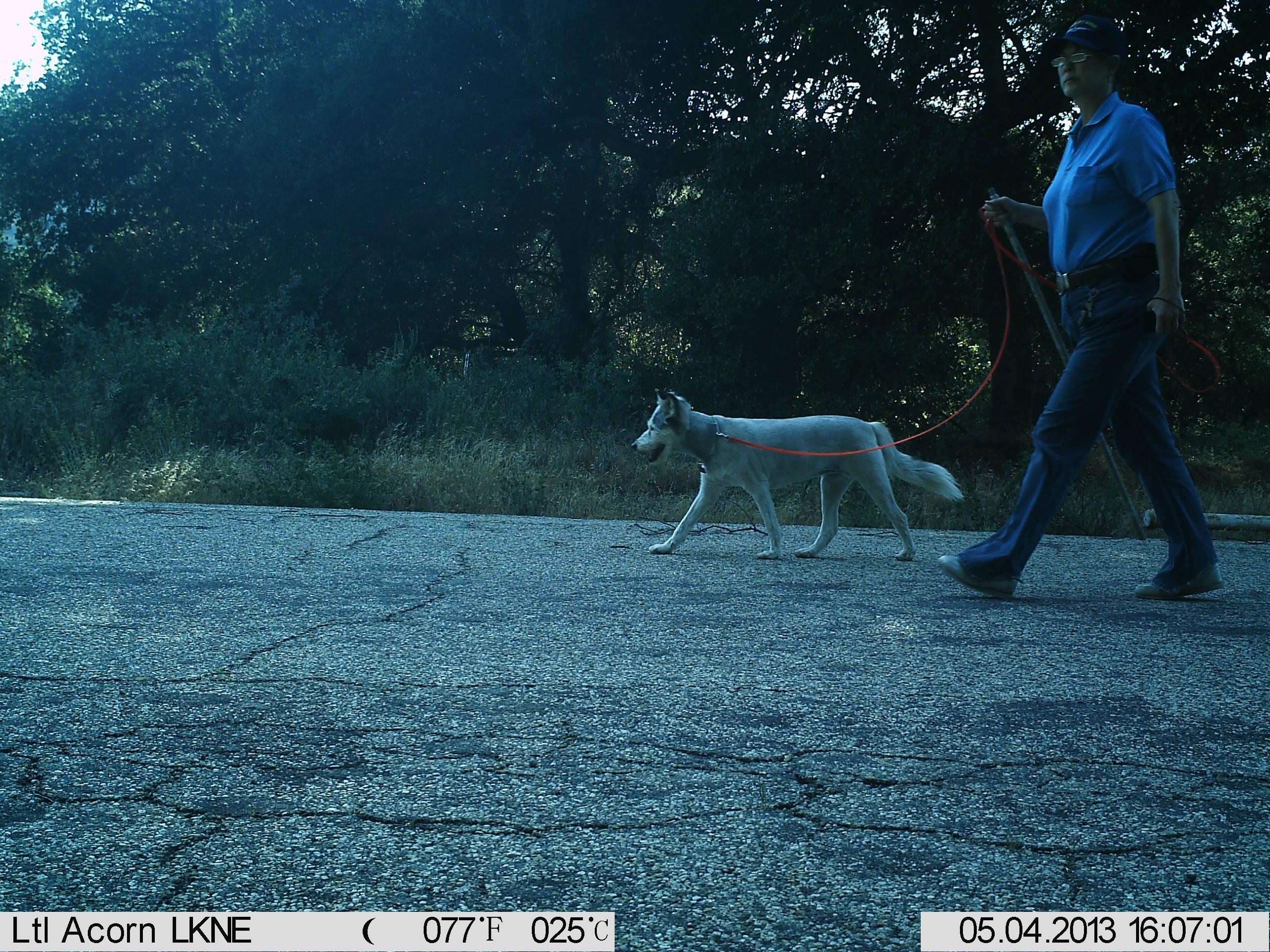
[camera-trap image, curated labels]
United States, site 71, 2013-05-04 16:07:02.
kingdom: Animalia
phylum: Chordata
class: Mammalia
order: Carnivora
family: Canidae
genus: Canis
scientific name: Canis familiaris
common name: domestic dog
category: dog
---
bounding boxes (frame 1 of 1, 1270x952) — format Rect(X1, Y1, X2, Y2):
dog: Rect(630, 388, 965, 561)